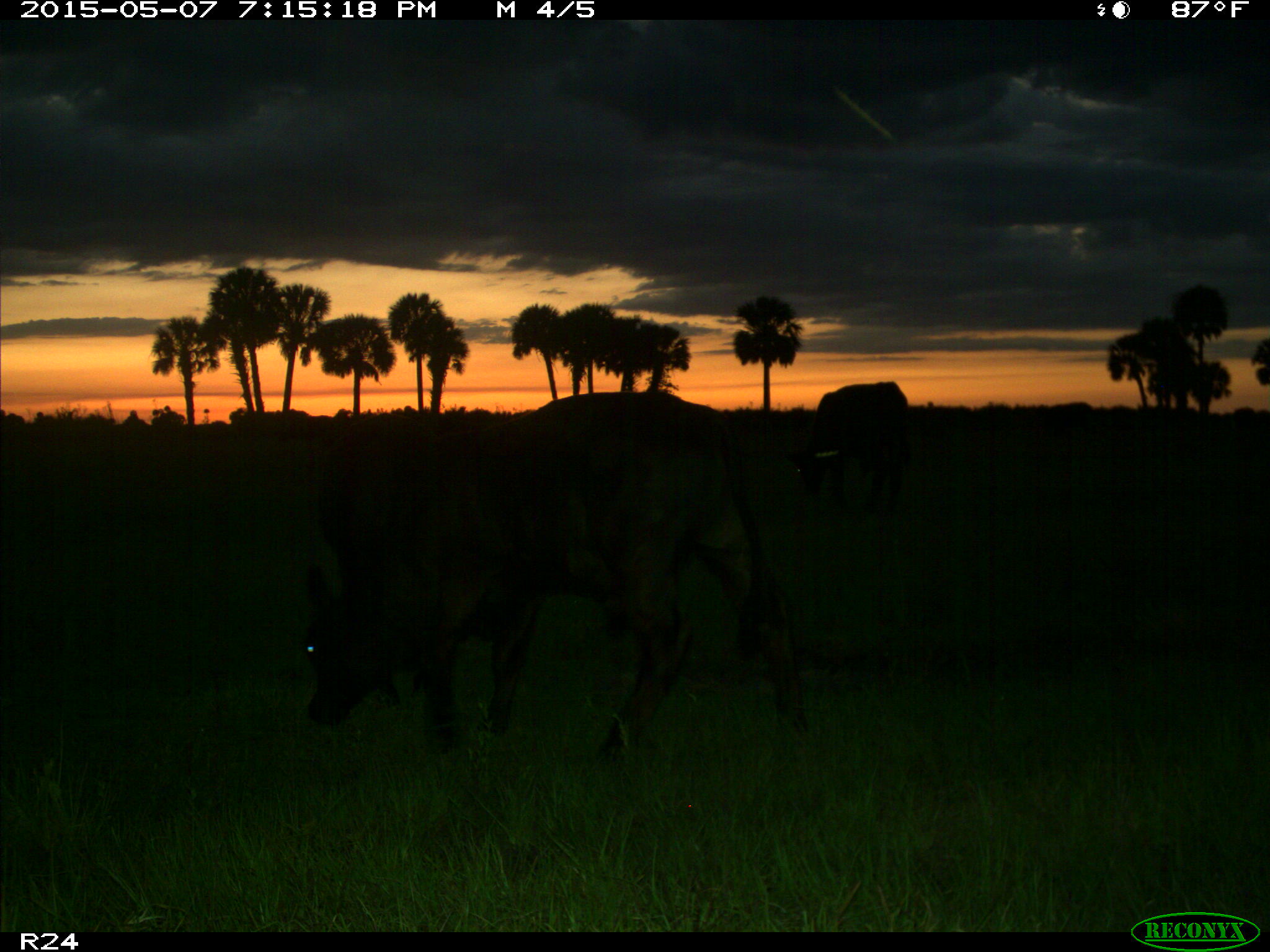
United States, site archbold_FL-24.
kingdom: Animalia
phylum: Chordata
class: Mammalia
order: Artiodactyla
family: Bovidae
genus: Bos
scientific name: Bos taurus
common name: domestic cow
Bos taurus (domestic cow).